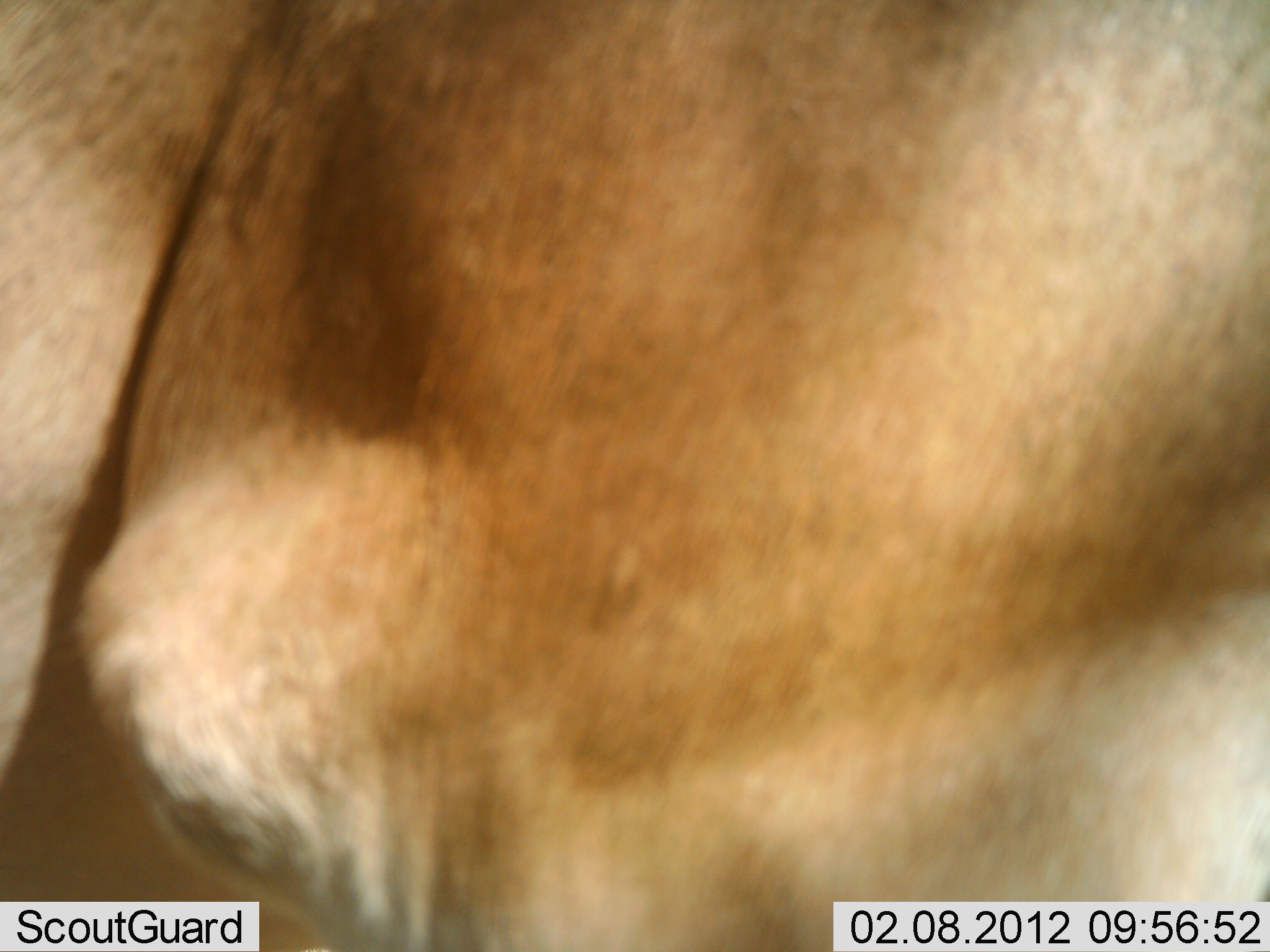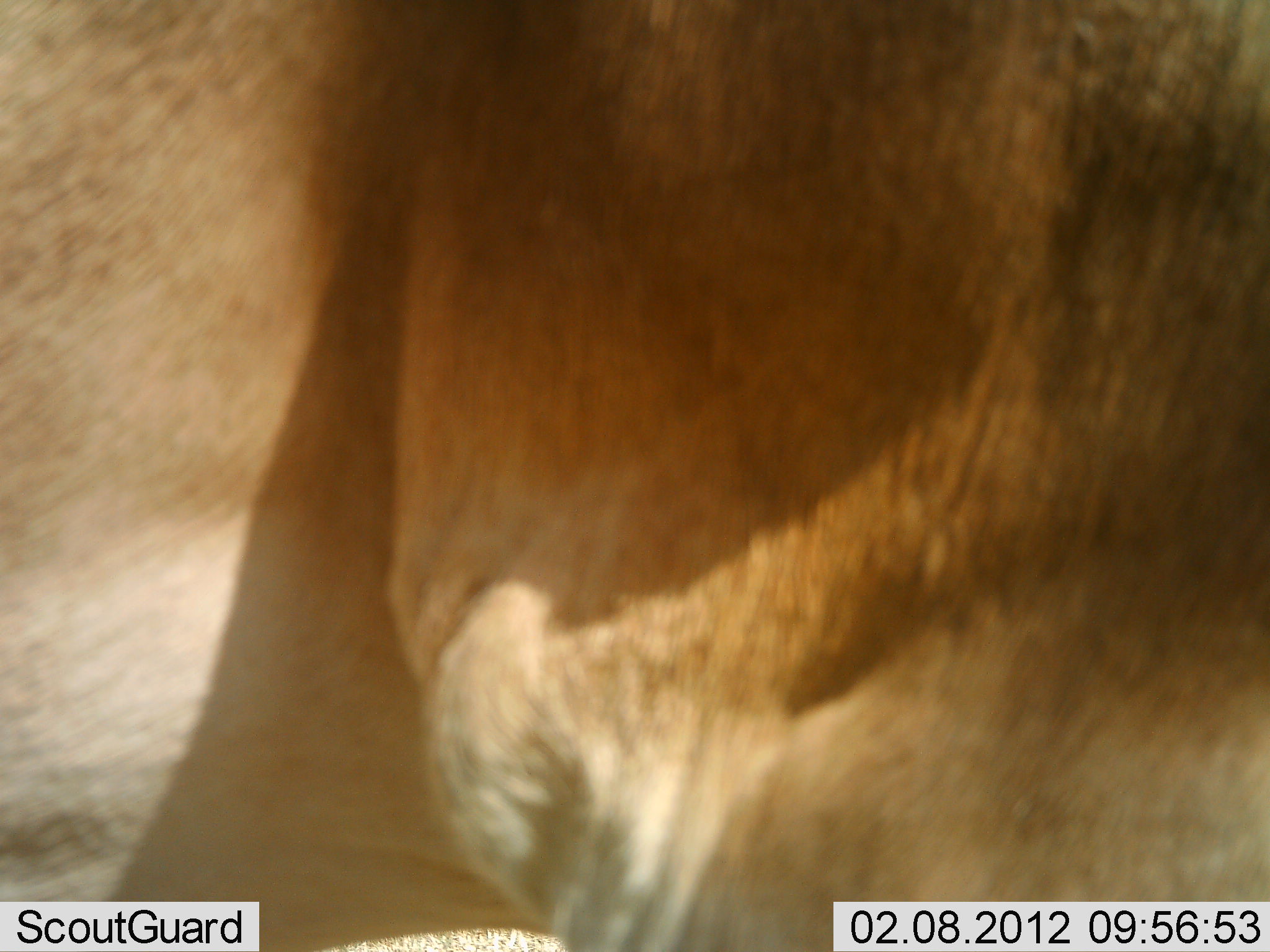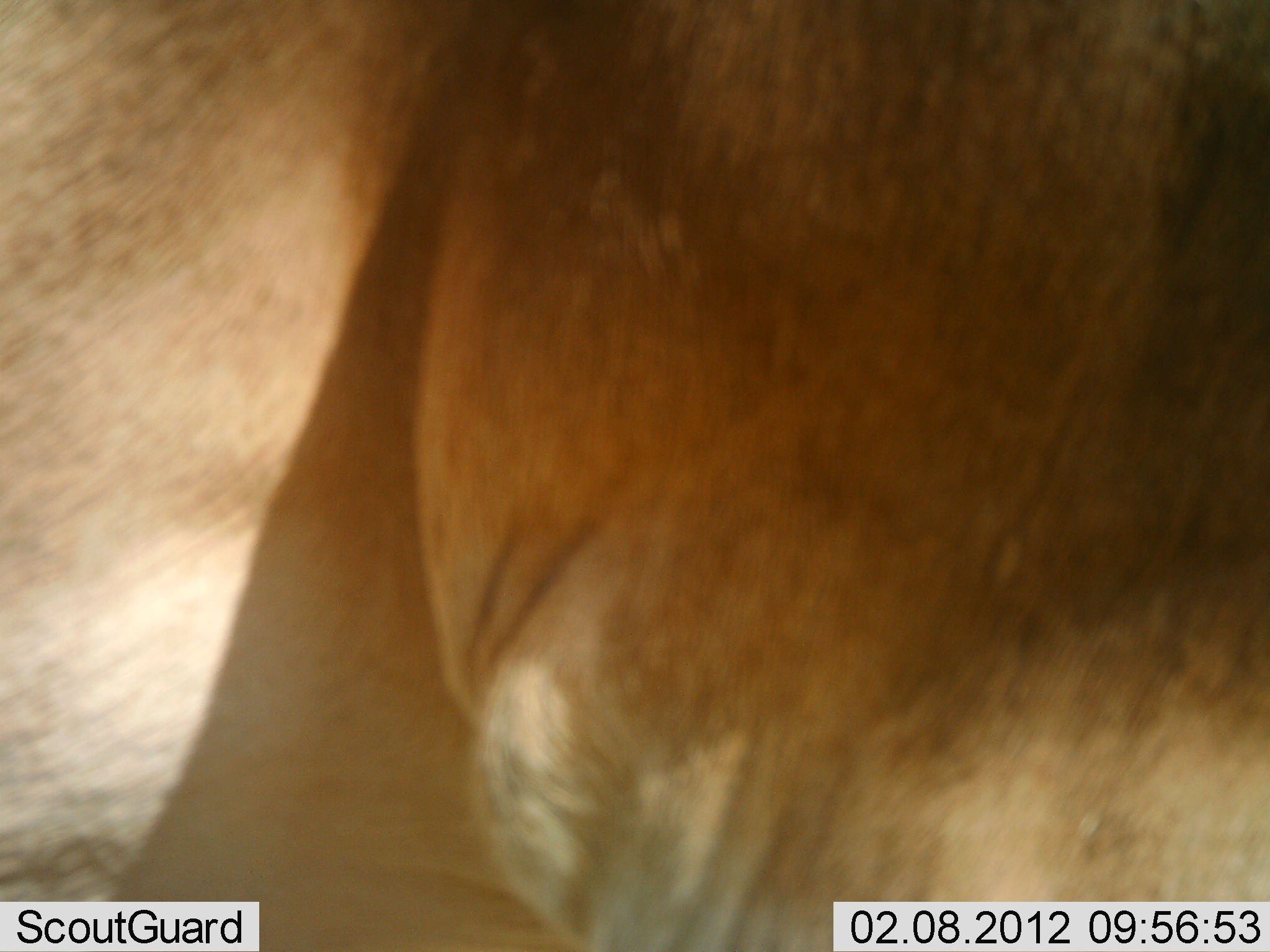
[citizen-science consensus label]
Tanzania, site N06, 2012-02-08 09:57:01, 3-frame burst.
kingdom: Animalia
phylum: Chordata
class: Mammalia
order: Artiodactyla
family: Bovidae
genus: Alcelaphus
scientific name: Alcelaphus buselaphus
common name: hartebeest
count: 1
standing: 100%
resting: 0%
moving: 0%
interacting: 0%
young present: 0%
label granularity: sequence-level